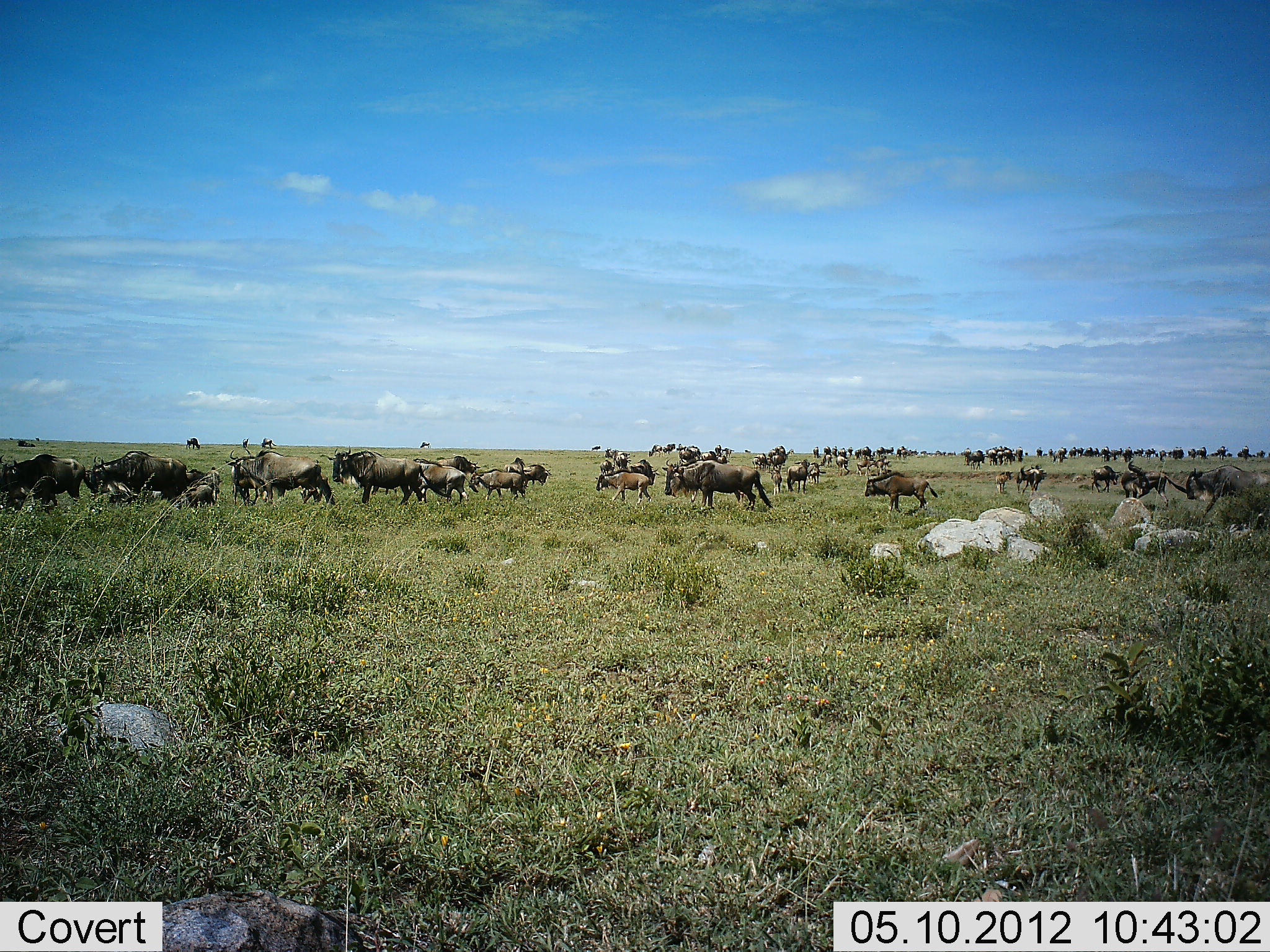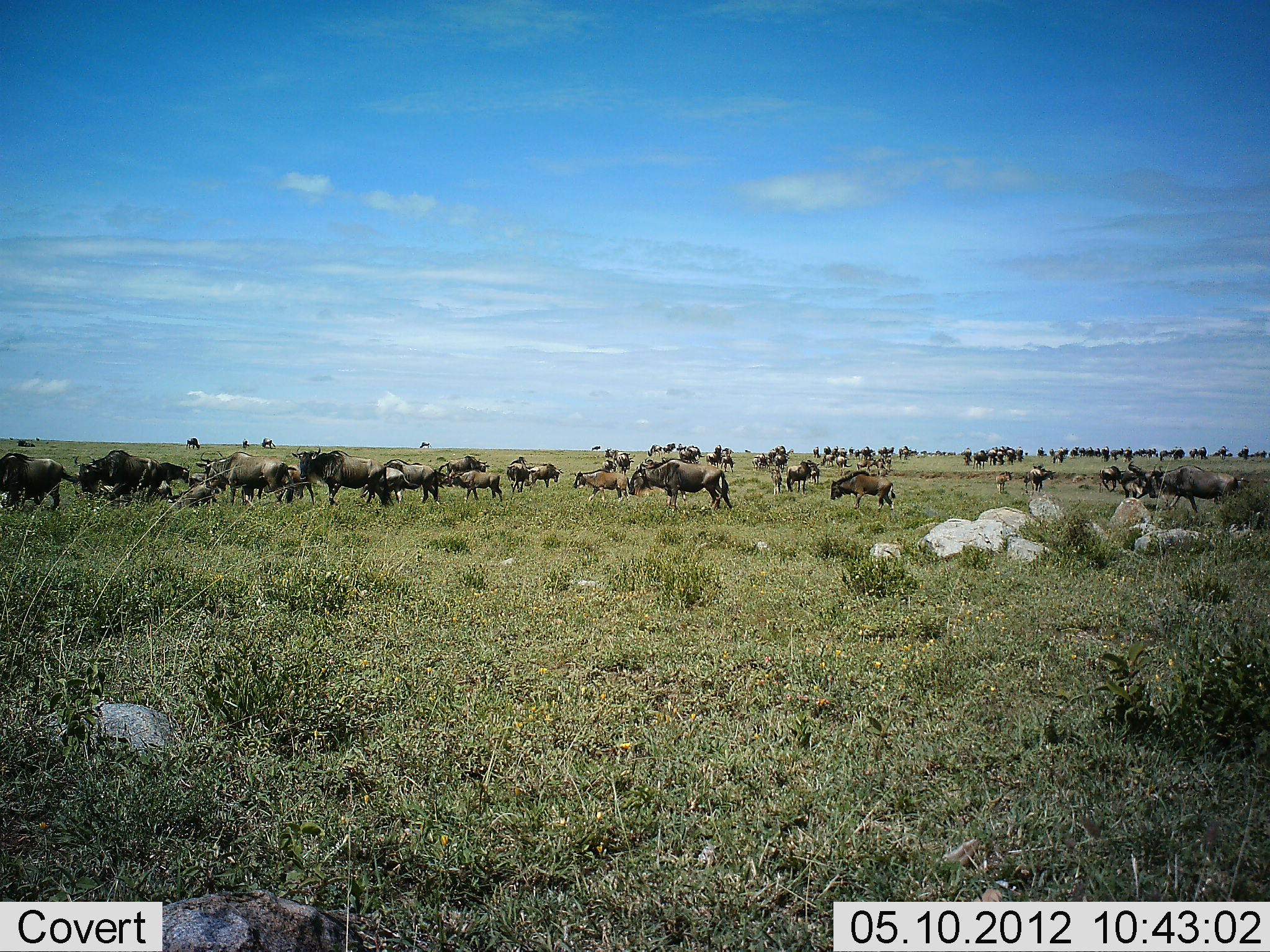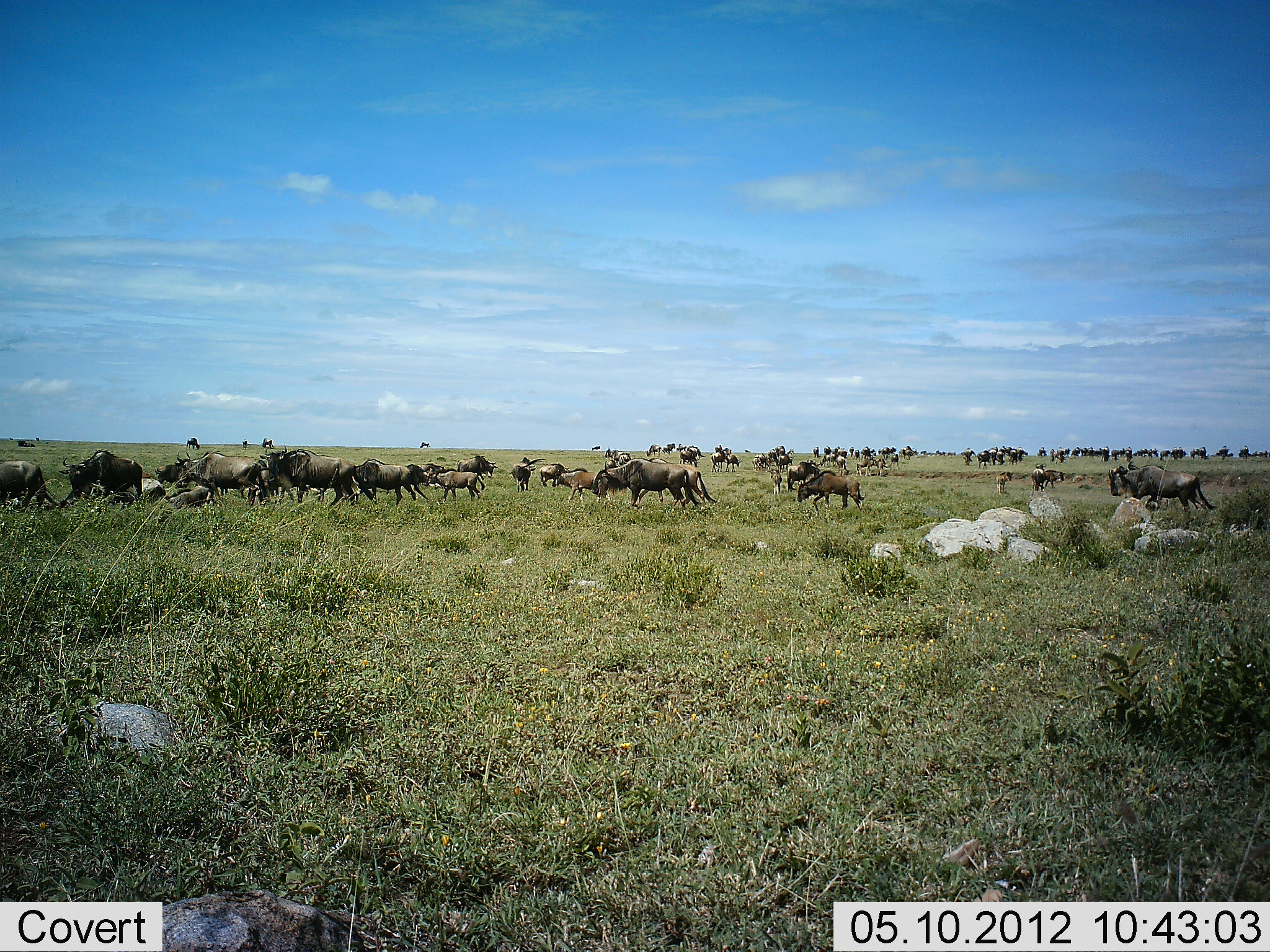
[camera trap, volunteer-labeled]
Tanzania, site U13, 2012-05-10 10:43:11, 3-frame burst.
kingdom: Animalia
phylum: Chordata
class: Mammalia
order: Artiodactyla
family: Bovidae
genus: Connochaetes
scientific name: Connochaetes taurinus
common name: blue wildebeest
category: wildebeest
Wildebeest (blue wildebeest) (Connochaetes taurinus), count 51+. Behavior (volunteer vote fractions): standing 70%, resting 10%, moving 80%, interacting 20%. Young present (vote fraction): 50%. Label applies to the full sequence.